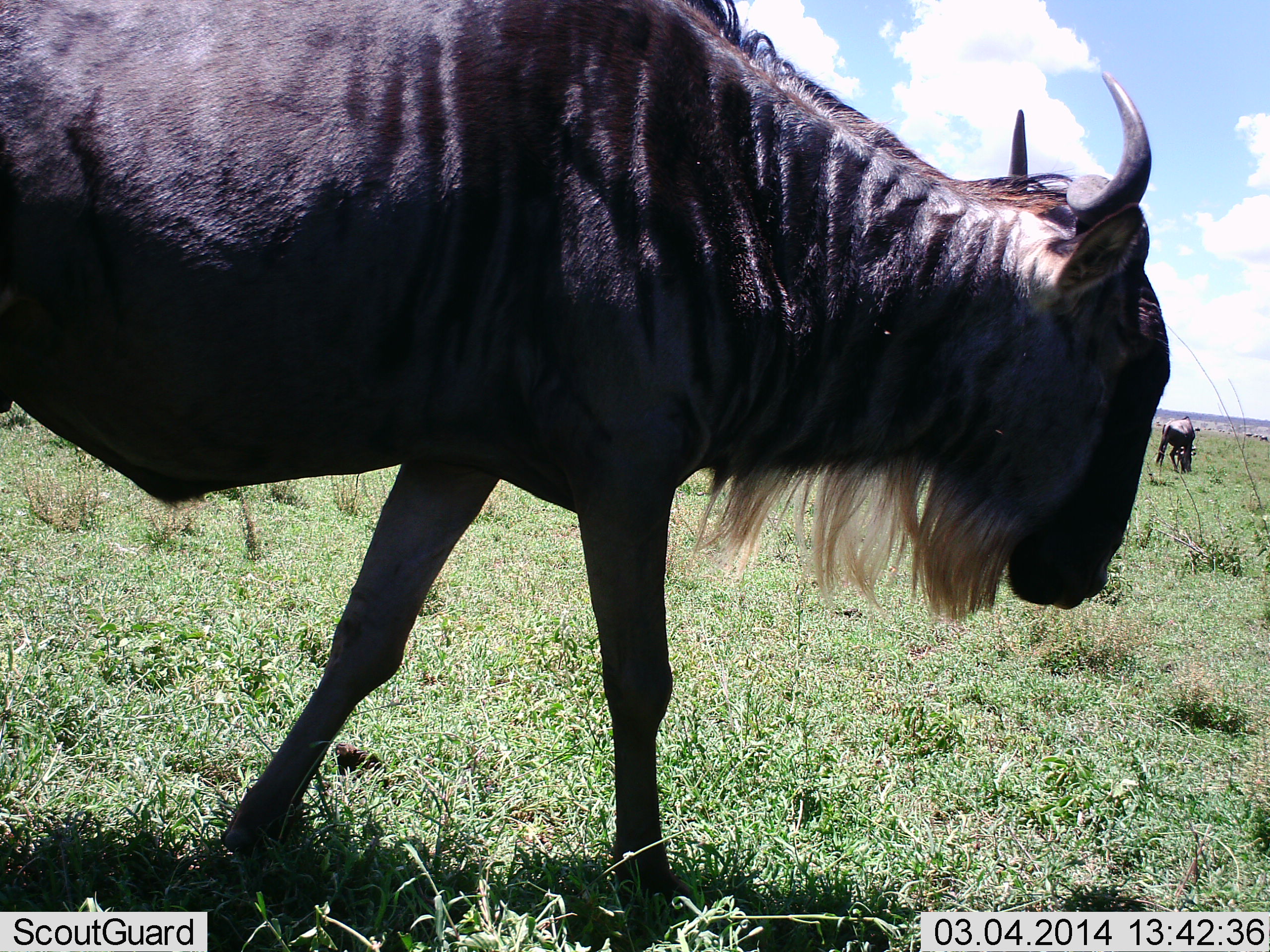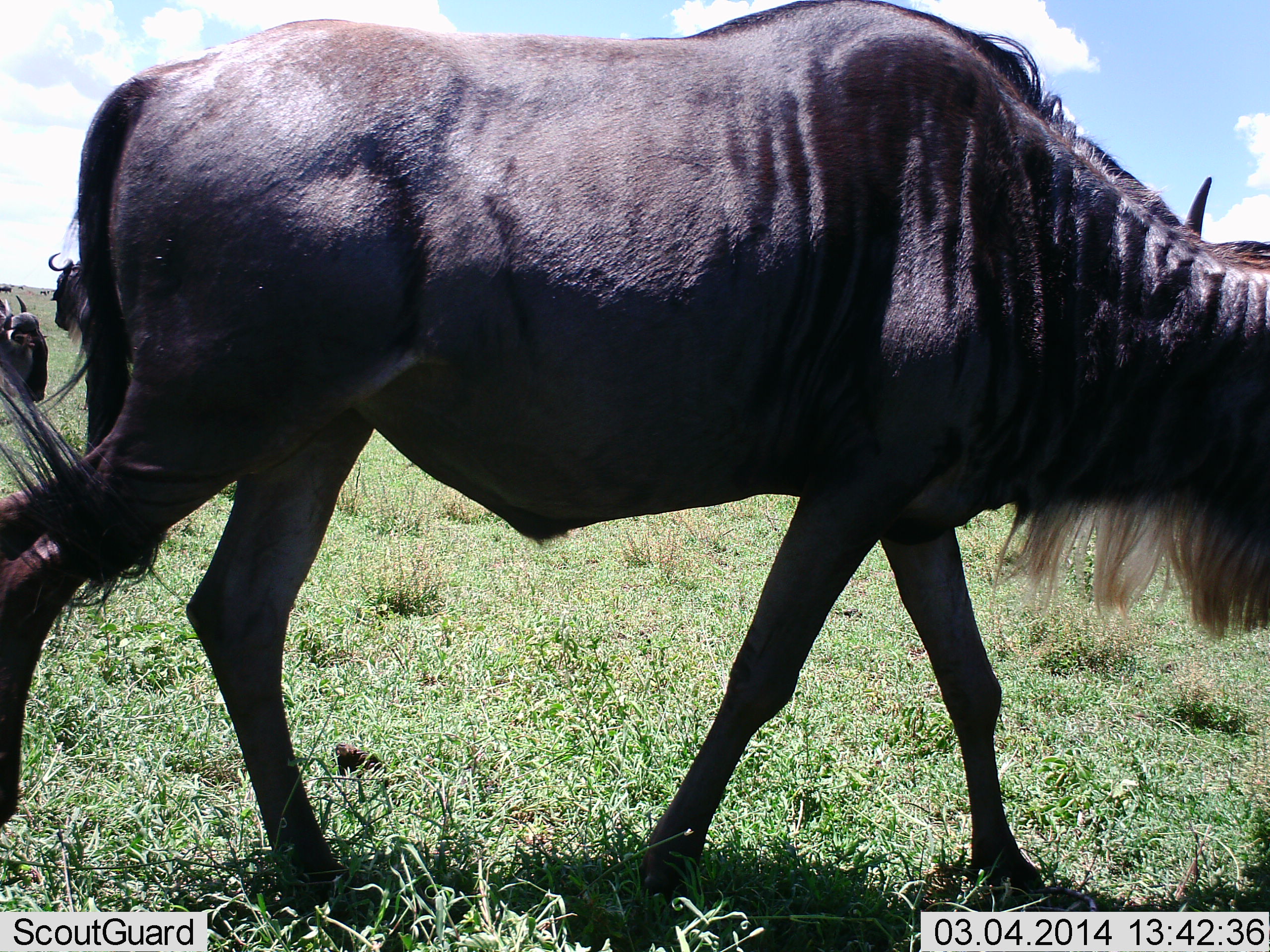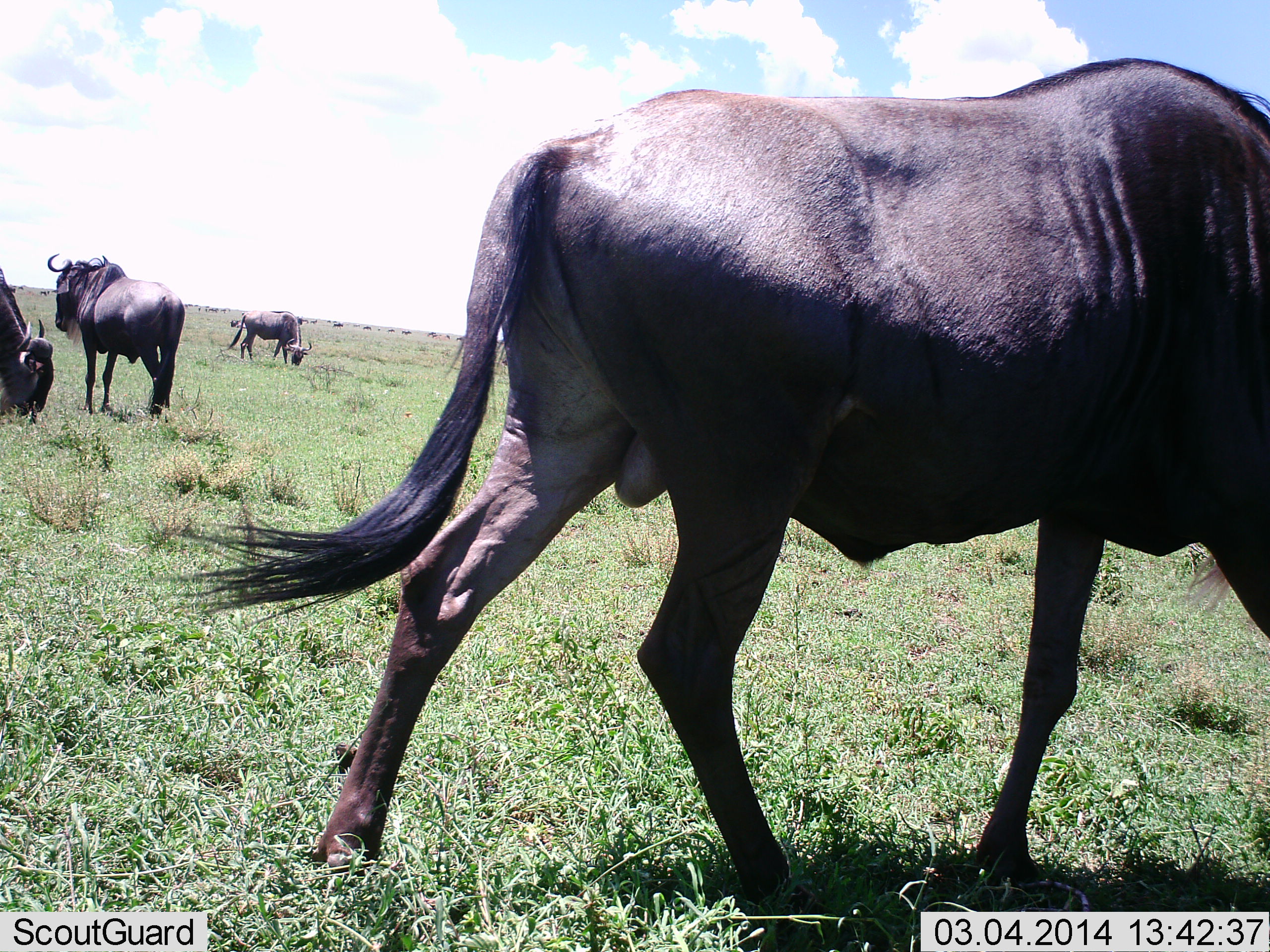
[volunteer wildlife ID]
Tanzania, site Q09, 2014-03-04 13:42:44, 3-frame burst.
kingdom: Animalia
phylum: Chordata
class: Mammalia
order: Artiodactyla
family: Bovidae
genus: Connochaetes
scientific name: Connochaetes taurinus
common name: blue wildebeest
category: wildebeest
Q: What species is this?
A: Wildebeest (blue wildebeest) (Connochaetes taurinus).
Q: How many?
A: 5.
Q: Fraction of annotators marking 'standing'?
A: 80%.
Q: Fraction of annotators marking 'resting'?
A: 10%.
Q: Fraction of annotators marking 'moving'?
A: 80%.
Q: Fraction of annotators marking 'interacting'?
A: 10%.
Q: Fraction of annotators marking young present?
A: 0%.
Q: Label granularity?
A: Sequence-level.